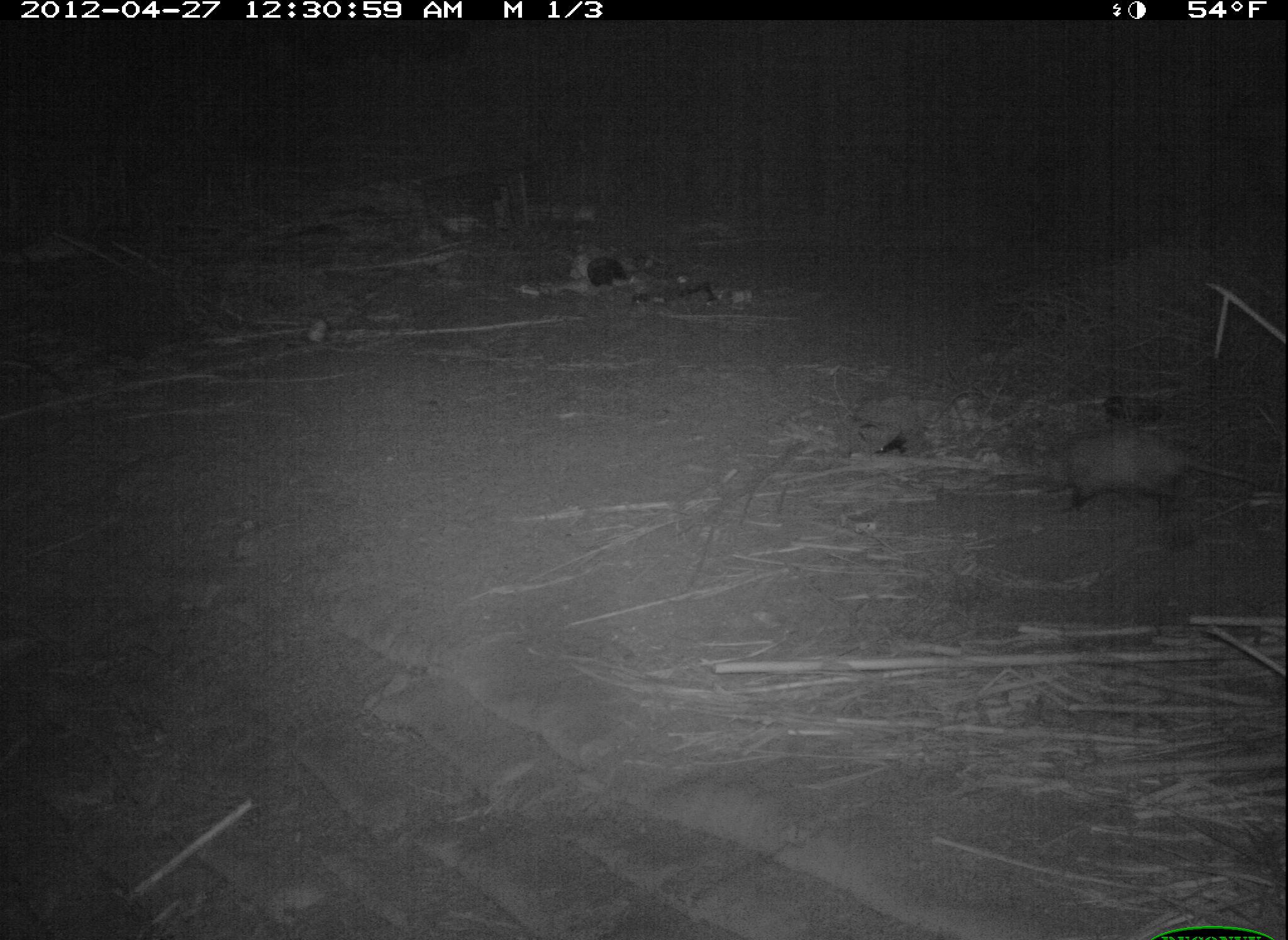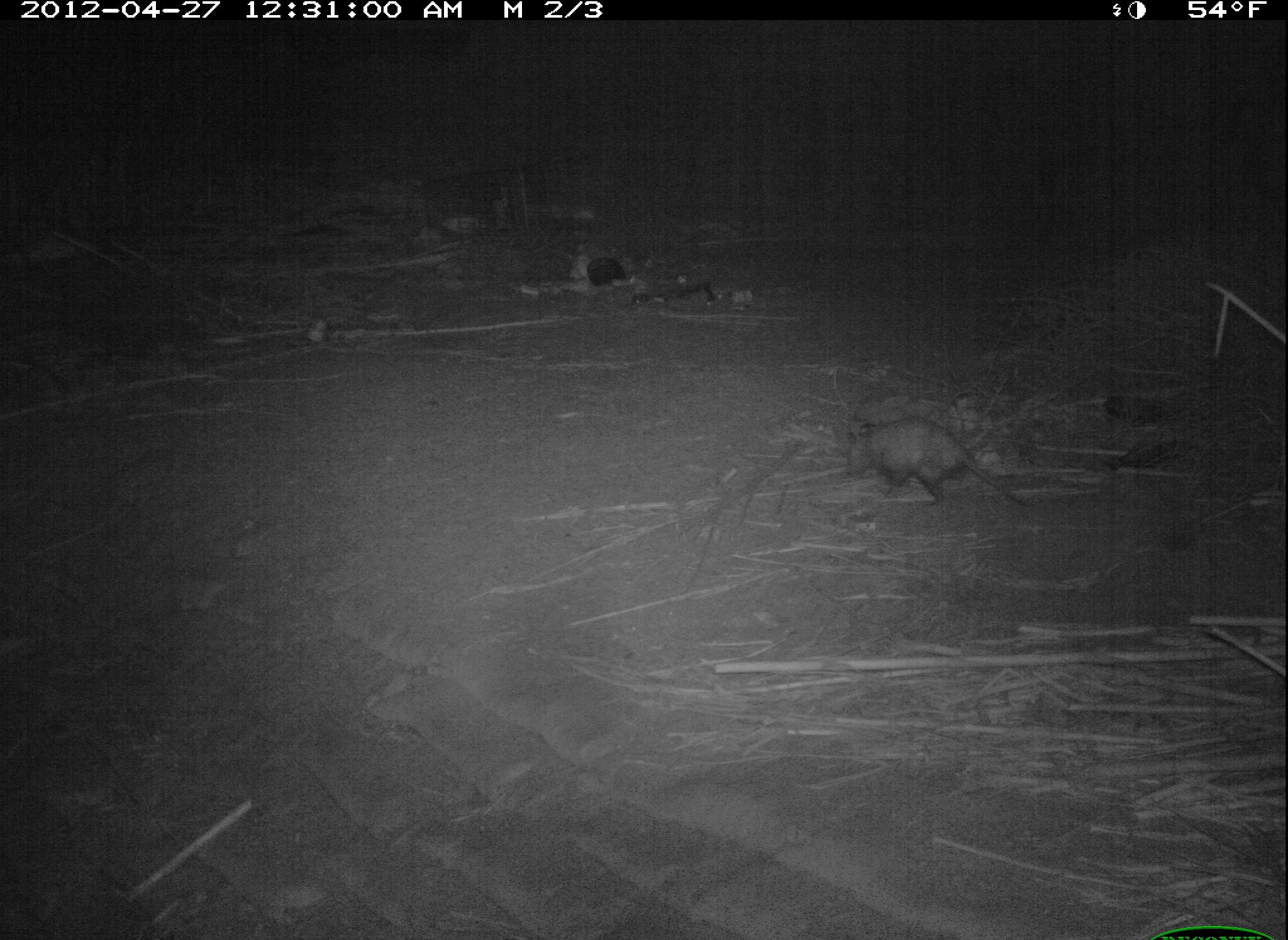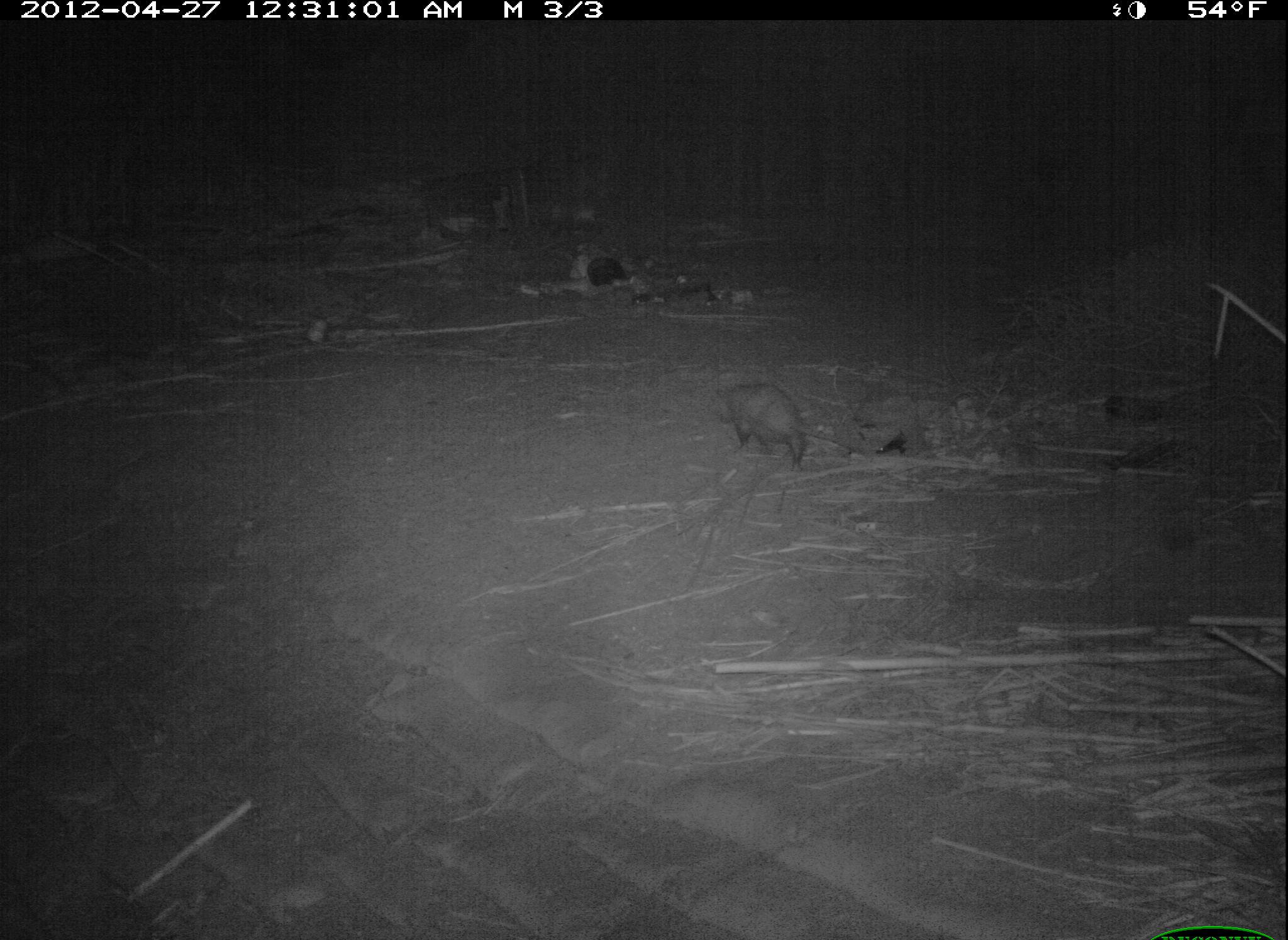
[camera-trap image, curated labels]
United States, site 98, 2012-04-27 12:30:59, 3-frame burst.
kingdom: Animalia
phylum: Chordata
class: Mammalia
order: Didelphimorphia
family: Didelphidae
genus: Didelphis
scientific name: Didelphis virginiana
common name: virginia opossum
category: opossum